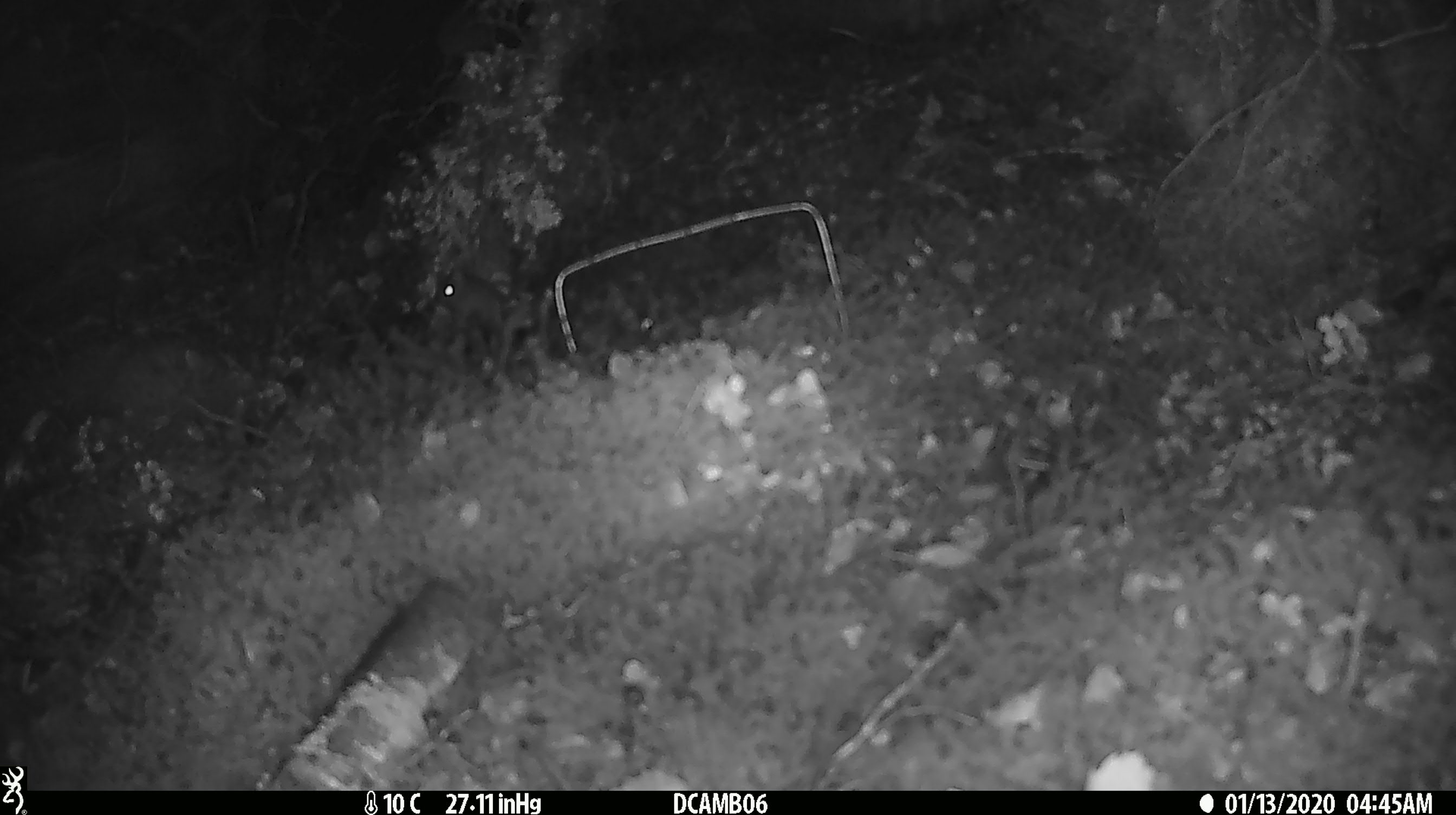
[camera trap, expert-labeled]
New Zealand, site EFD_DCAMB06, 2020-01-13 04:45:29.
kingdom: Animalia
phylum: Chordata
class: Mammalia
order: Rodentia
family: Muridae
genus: Mus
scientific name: Mus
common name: mouse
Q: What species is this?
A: Mouse (Mus).